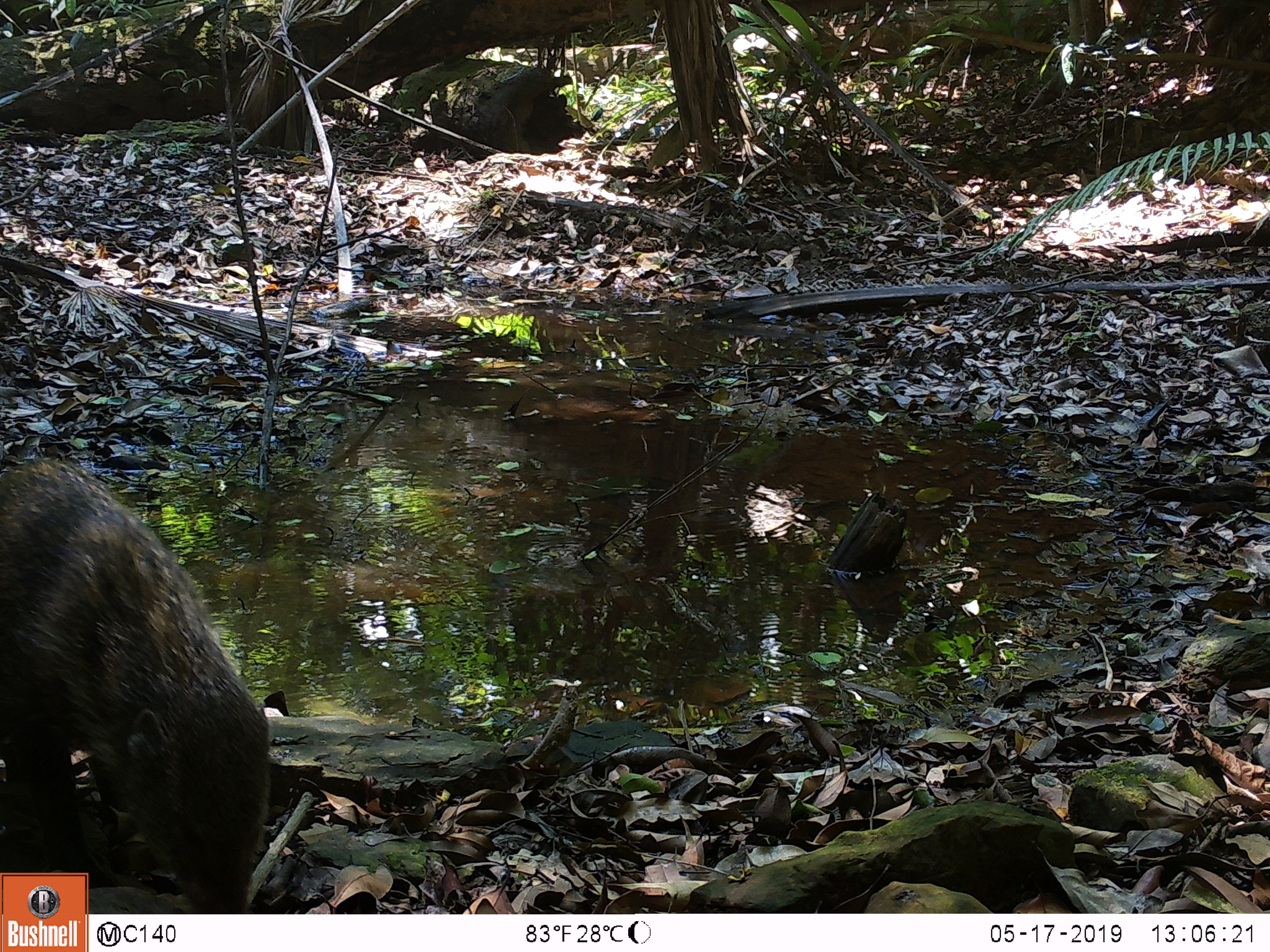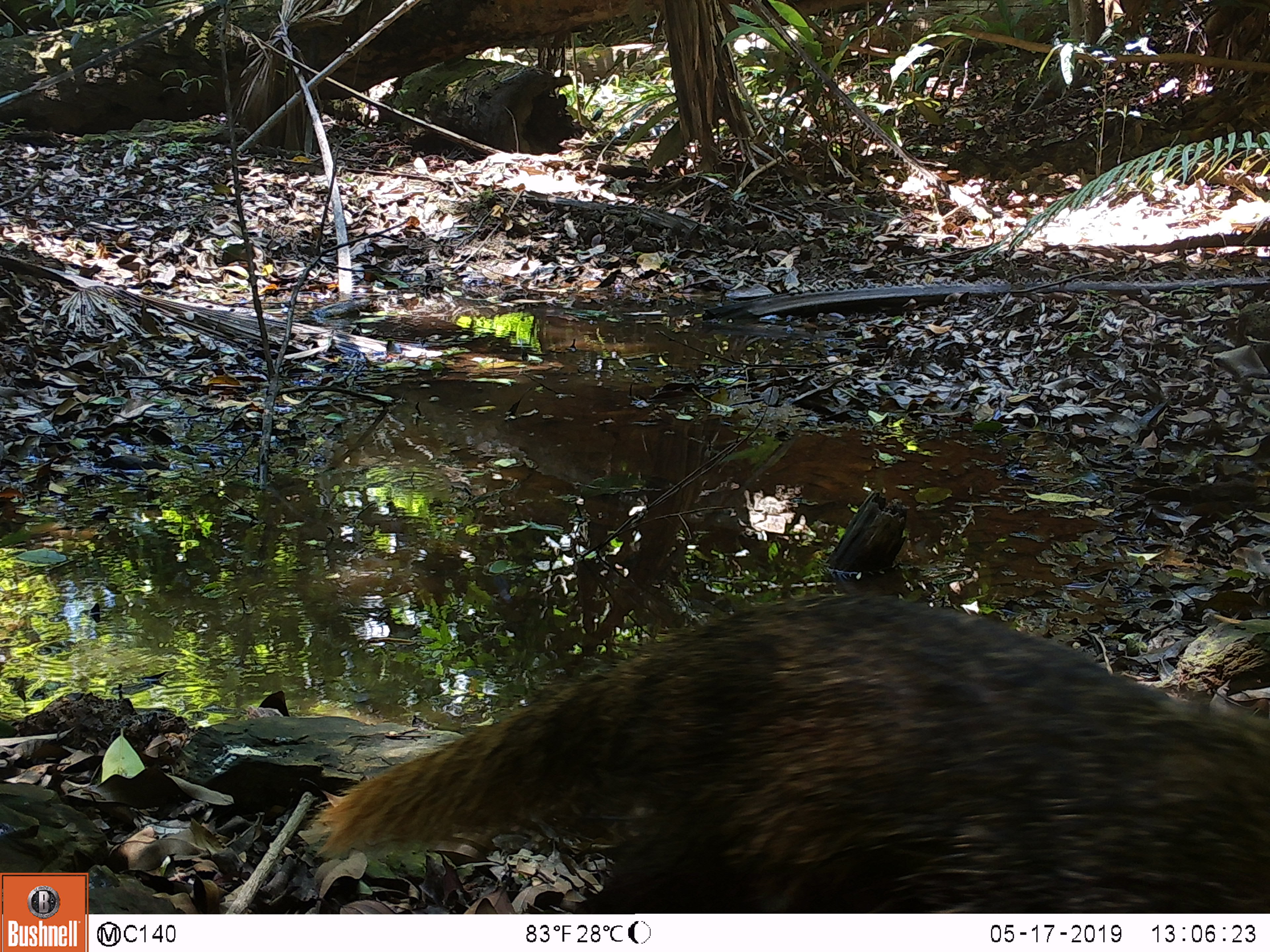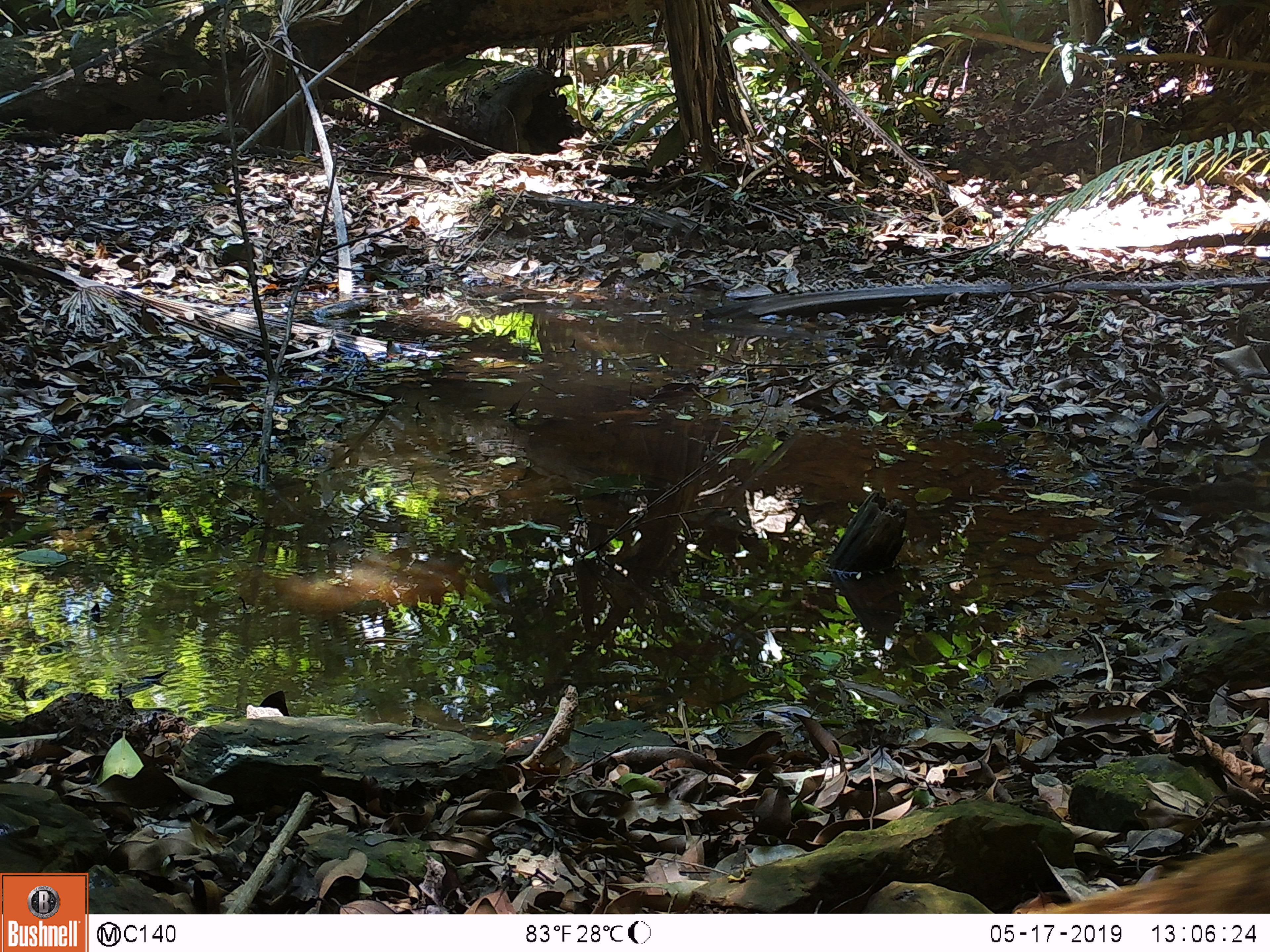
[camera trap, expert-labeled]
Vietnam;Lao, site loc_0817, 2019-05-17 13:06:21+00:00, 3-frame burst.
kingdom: Animalia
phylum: Chordata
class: Mammalia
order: Carnivora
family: Herpestidae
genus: Urva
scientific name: Urva urva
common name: crab-eating mongoose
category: crab eating mongoose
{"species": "crab eating mongoose (crab-eating mongoose) (Urva urva)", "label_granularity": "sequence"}